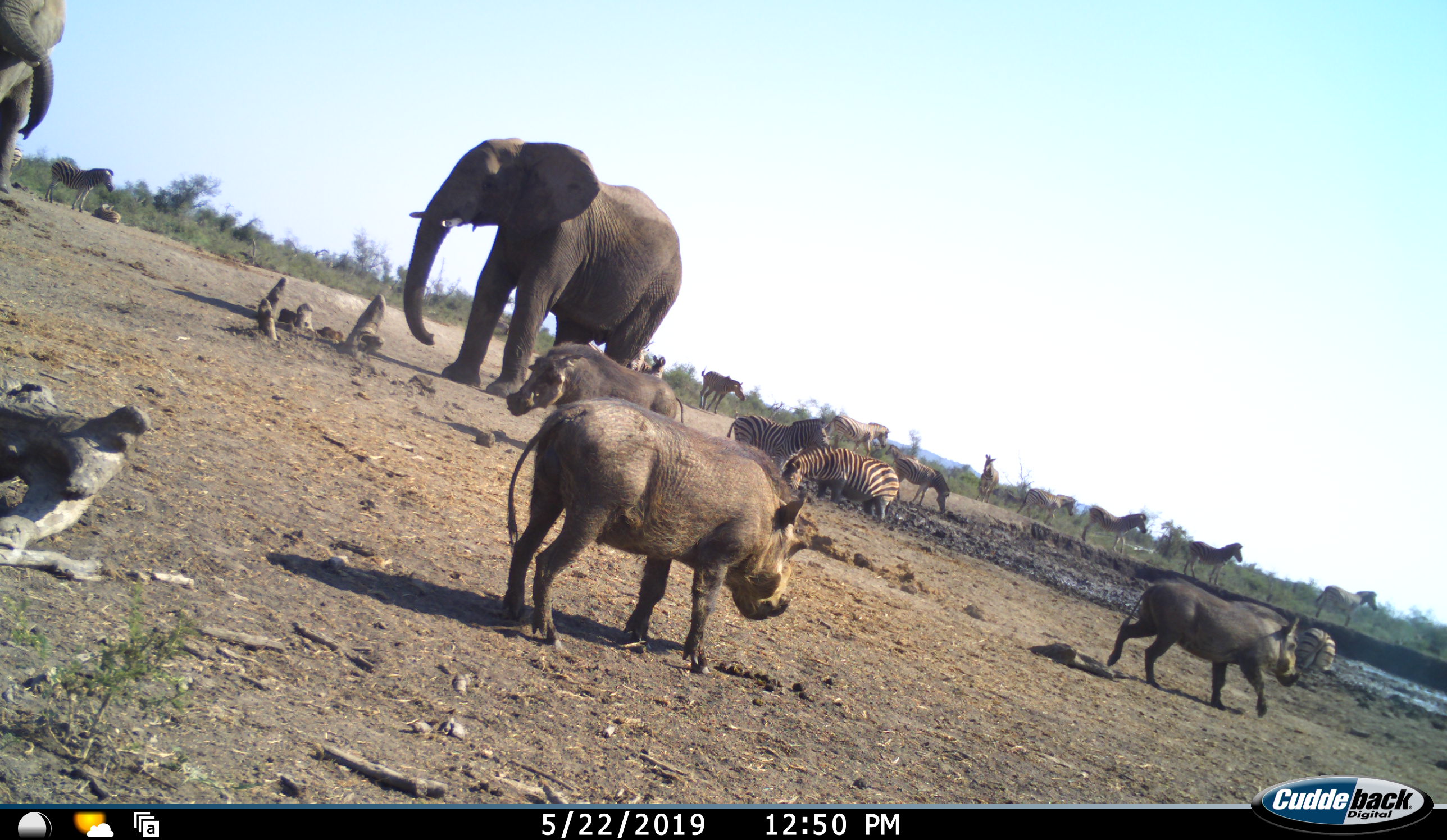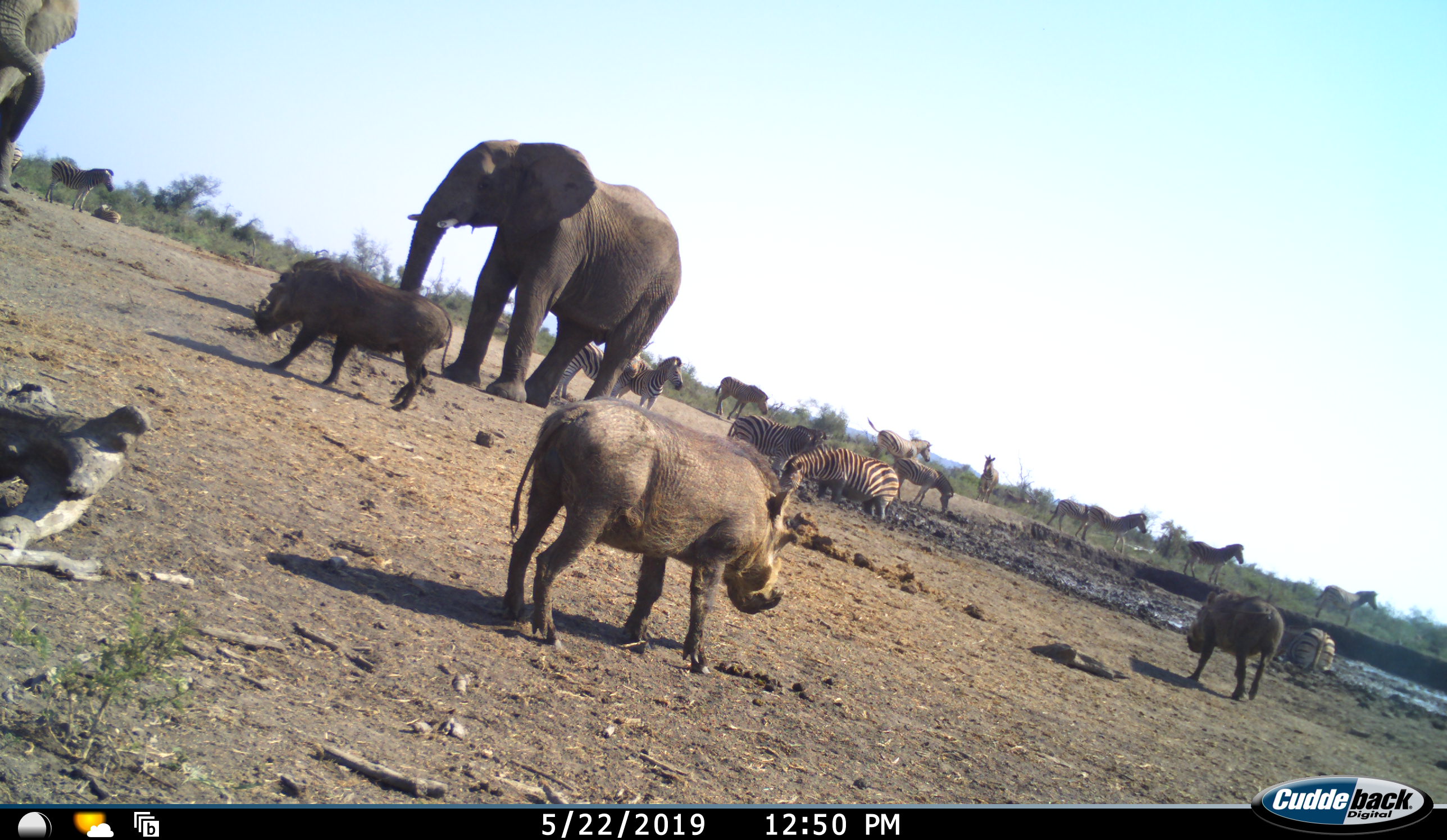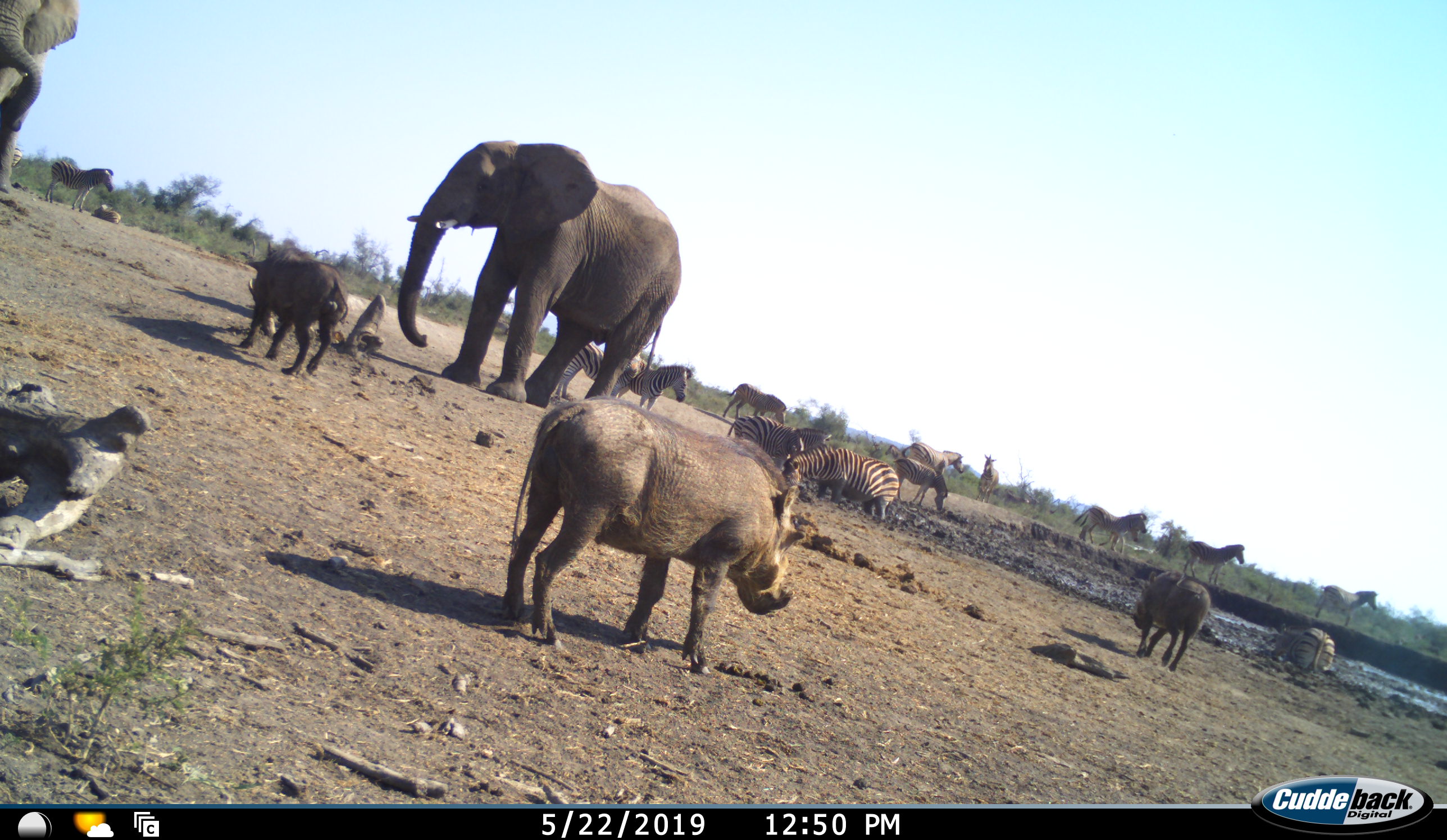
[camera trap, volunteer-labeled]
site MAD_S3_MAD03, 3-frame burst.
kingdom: Animalia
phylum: Chordata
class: Mammalia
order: Proboscidea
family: Elephantidae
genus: Loxodonta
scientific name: Loxodonta africana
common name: african bush elephant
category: elephant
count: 2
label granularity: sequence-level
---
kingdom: Animalia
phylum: Chordata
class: Mammalia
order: Artiodactyla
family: Suidae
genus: Phacochoerus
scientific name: Phacochoerus africanus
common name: warthog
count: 3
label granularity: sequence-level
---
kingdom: Animalia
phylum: Chordata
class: Mammalia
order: Perissodactyla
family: Equidae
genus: Equus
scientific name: Equus quagga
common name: plains zebra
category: zebraplains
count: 11-50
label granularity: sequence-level